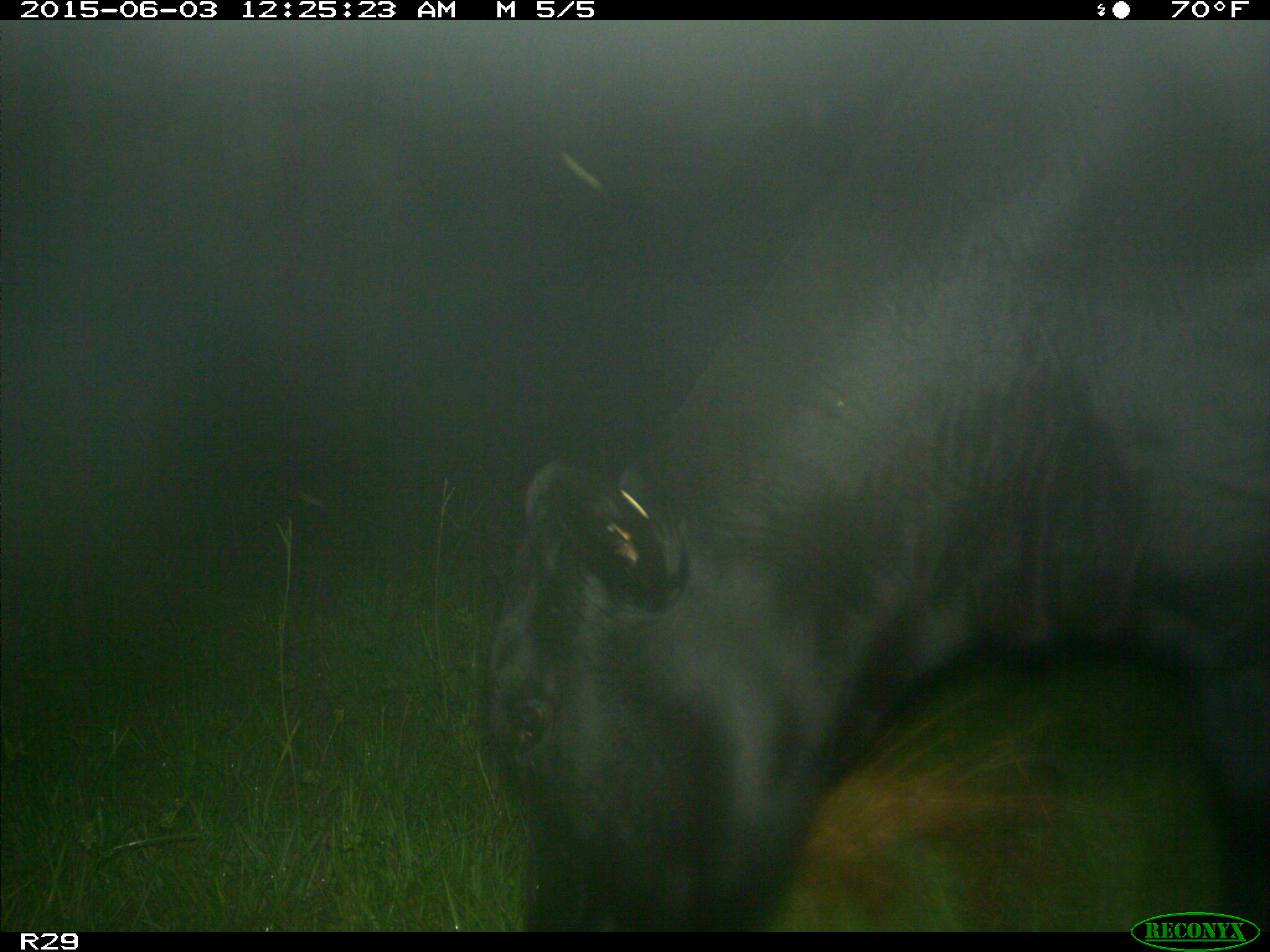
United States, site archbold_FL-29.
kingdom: Animalia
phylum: Chordata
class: Mammalia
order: Artiodactyla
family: Bovidae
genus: Bos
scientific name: Bos taurus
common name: domestic cow